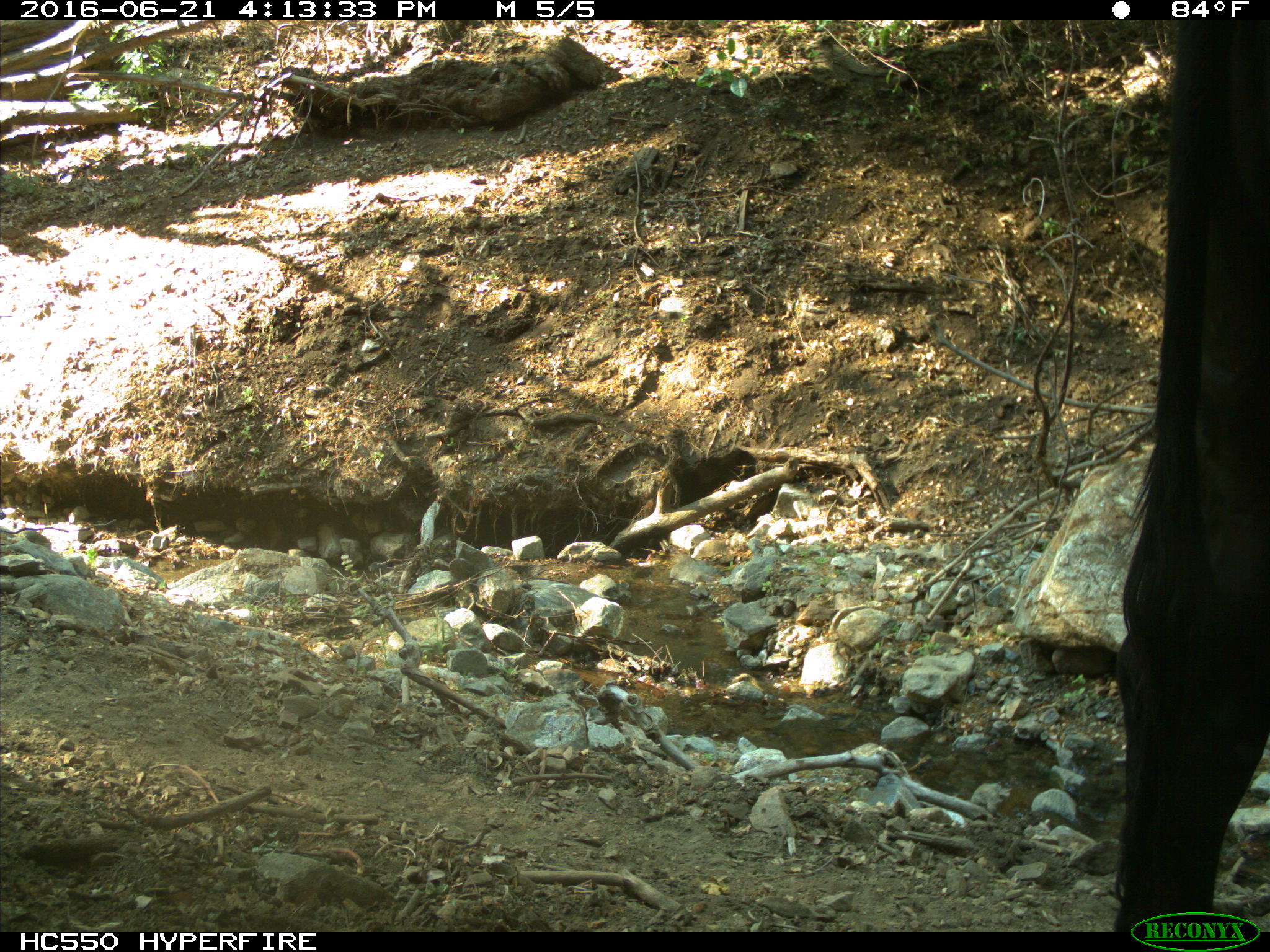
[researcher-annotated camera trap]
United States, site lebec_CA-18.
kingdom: Animalia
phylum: Chordata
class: Mammalia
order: Artiodactyla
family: Bovidae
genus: Bos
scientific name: Bos taurus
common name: domestic cow